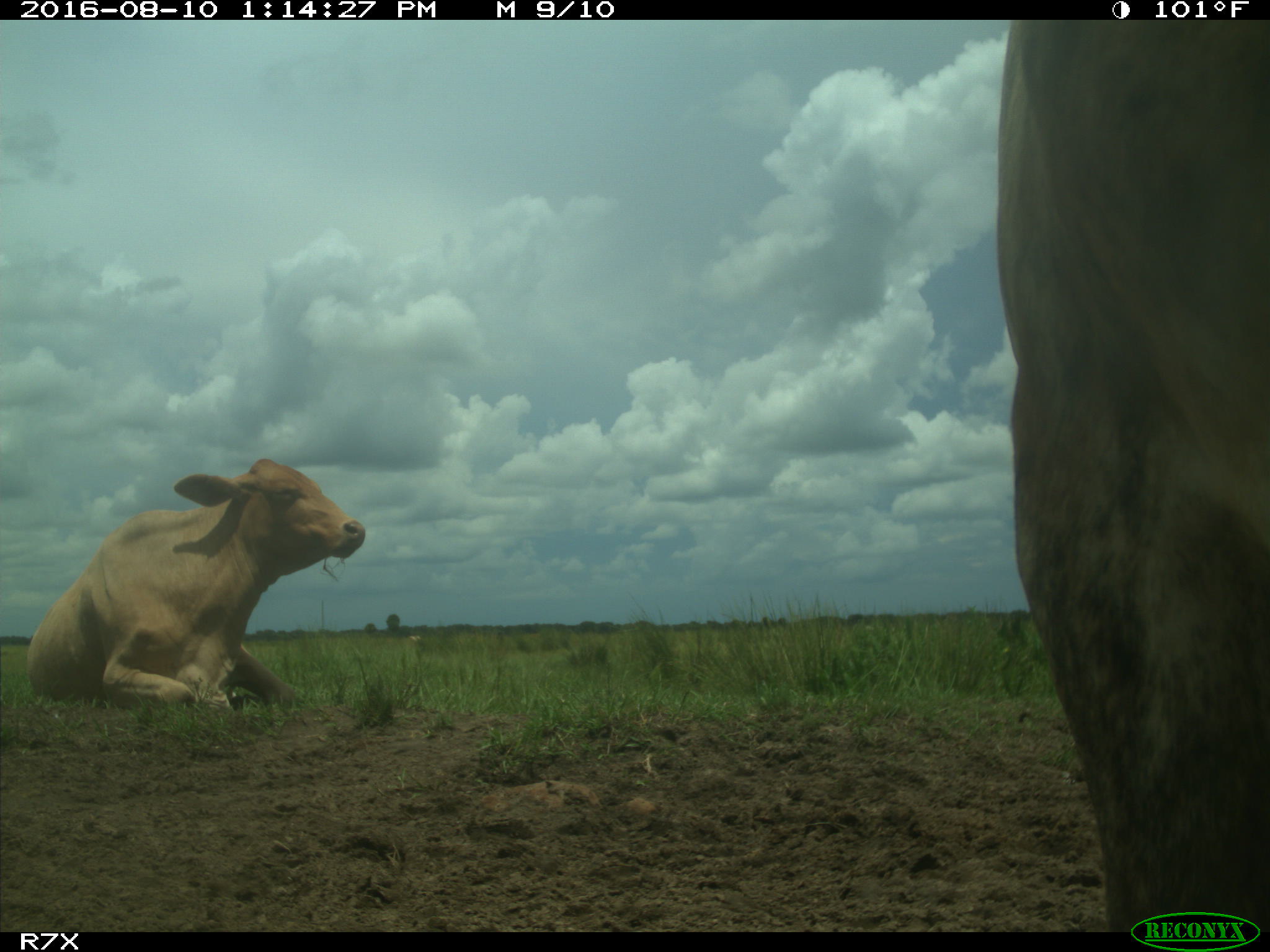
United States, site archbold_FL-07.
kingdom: Animalia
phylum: Chordata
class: Mammalia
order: Artiodactyla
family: Bovidae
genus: Bos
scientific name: Bos taurus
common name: domestic cow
Bos taurus (domestic cow).